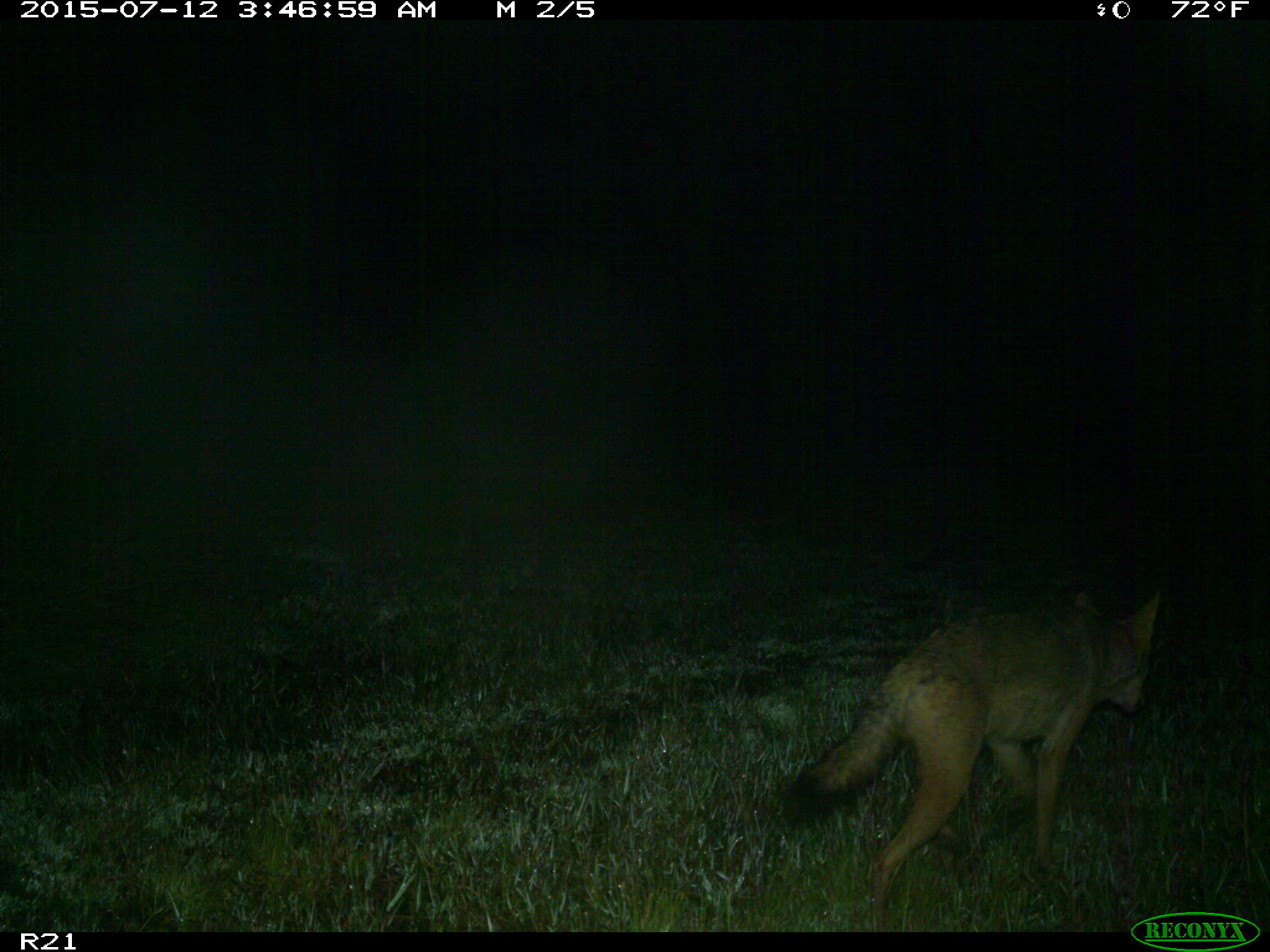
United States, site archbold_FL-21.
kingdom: Animalia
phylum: Chordata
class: Mammalia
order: Carnivora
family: Canidae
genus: Canis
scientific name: Canis latrans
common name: coyote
Canis latrans (coyote).